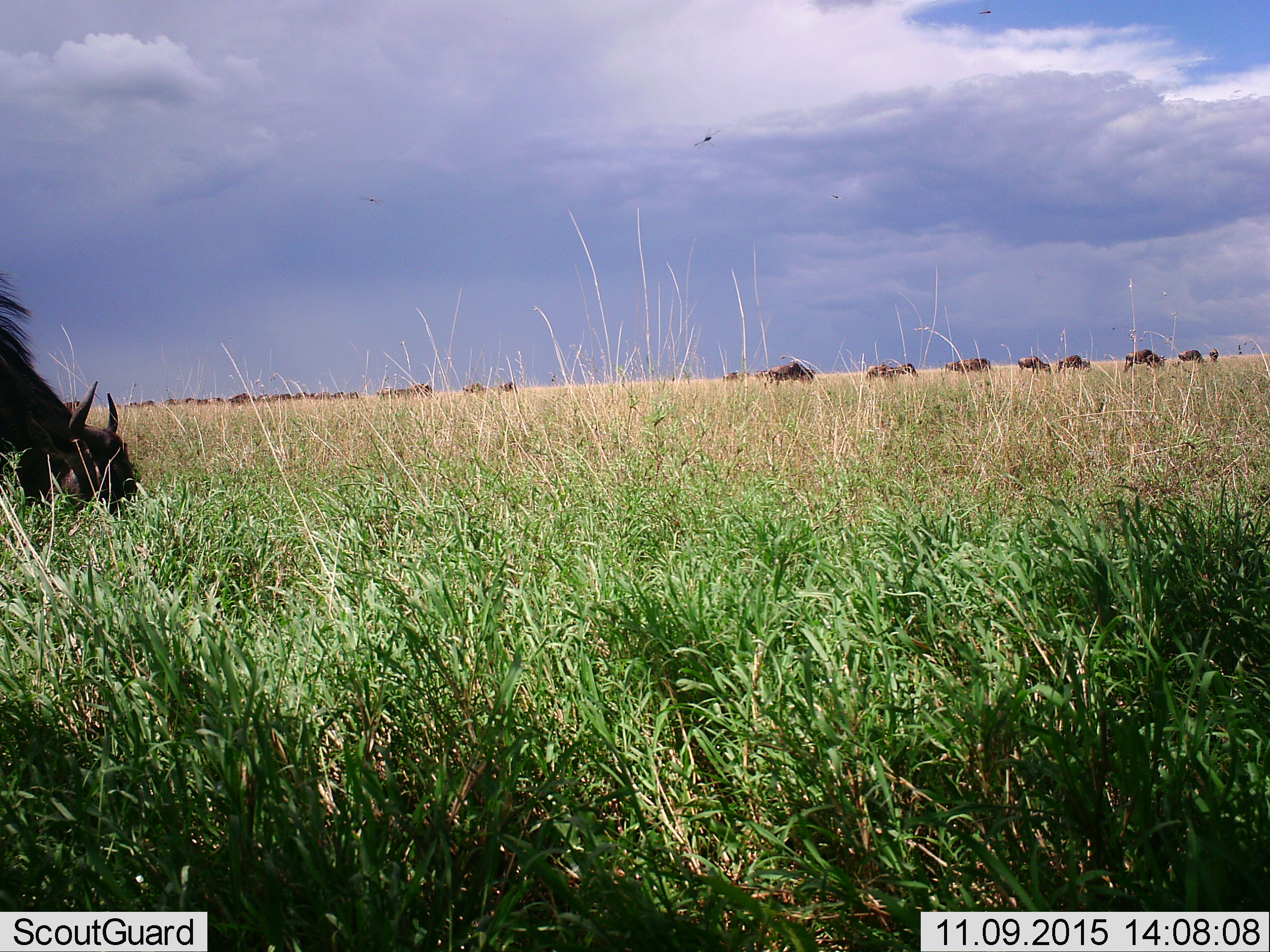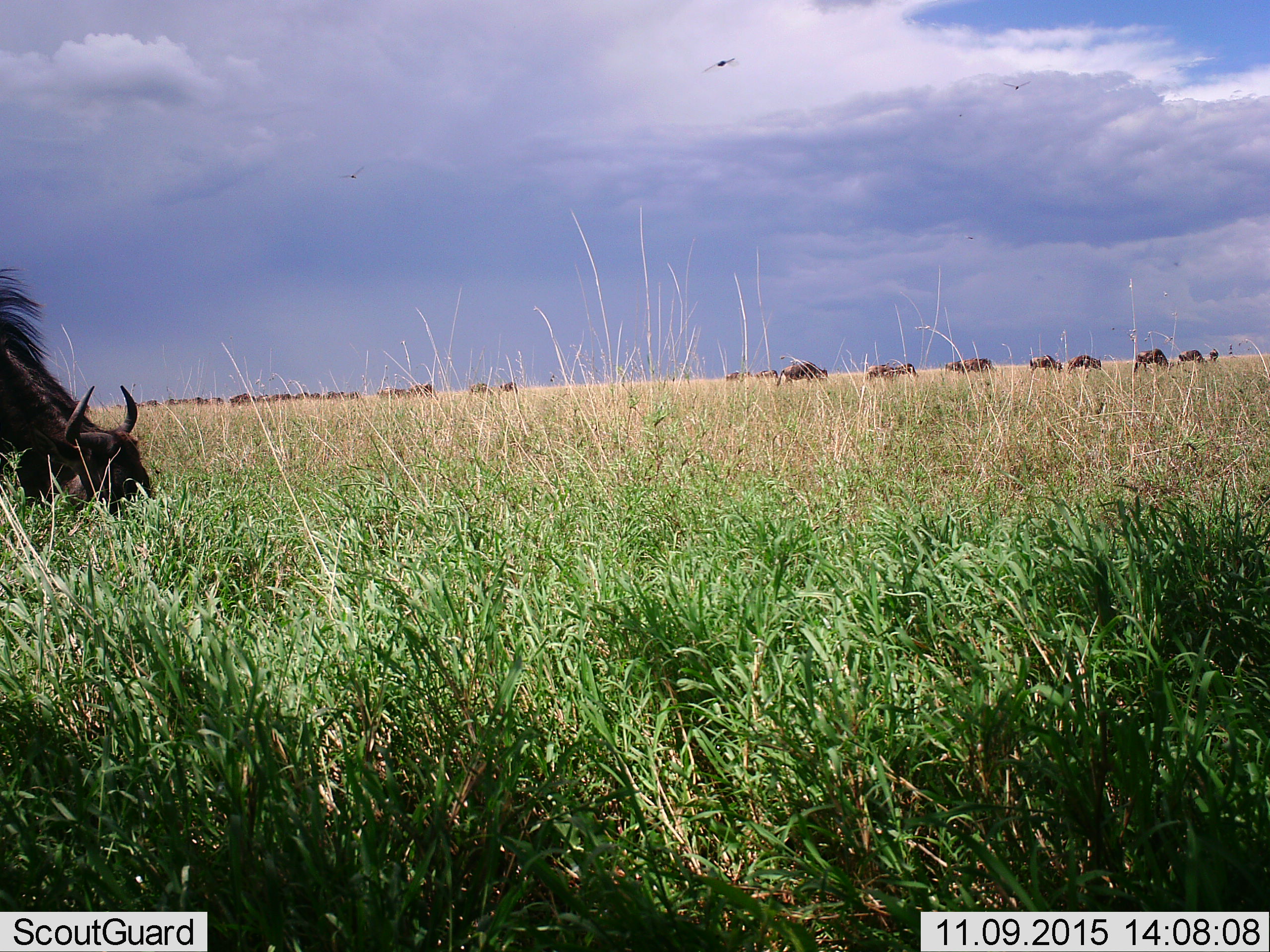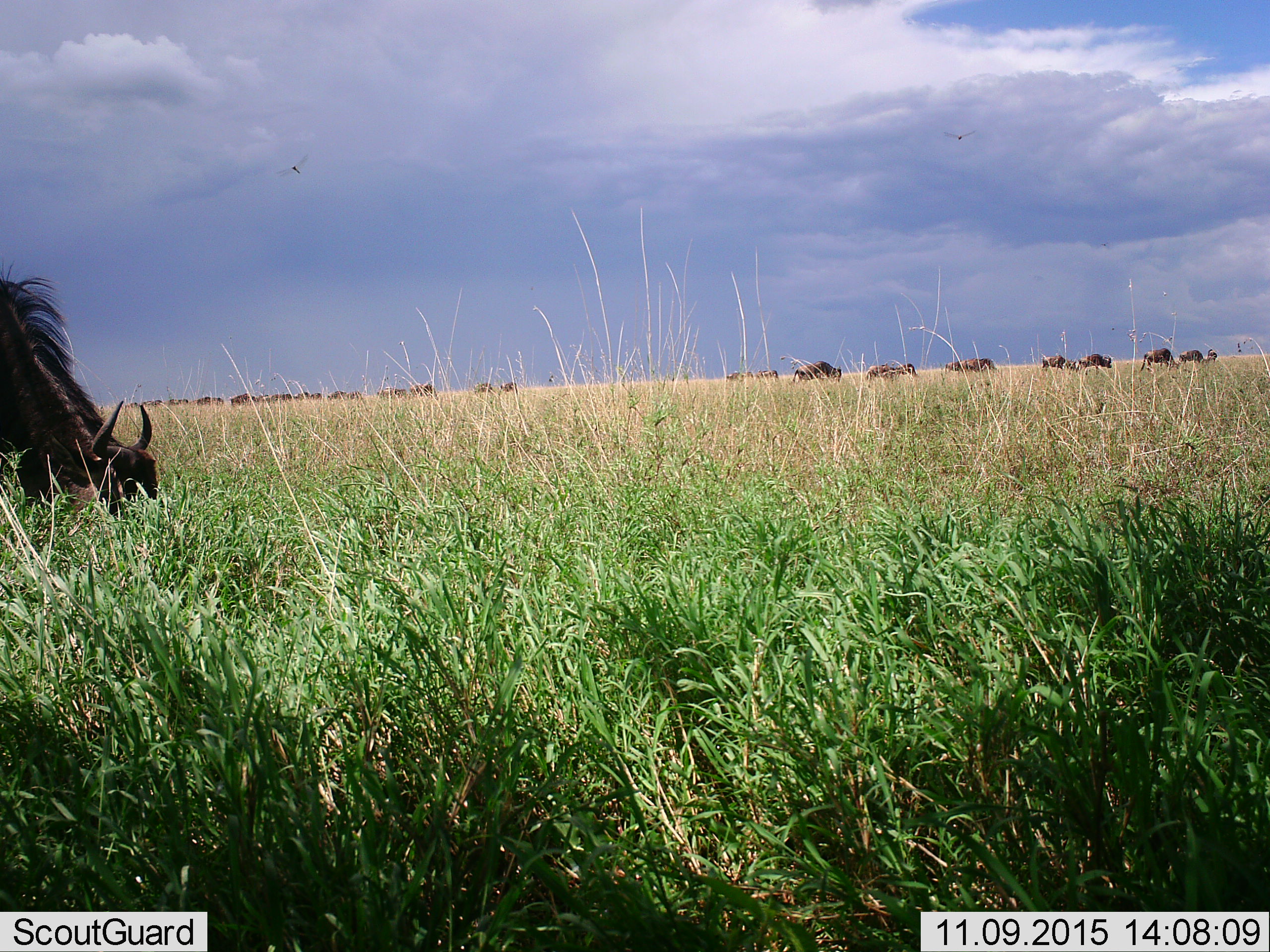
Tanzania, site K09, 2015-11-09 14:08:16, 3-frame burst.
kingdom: Animalia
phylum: Chordata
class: Mammalia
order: Artiodactyla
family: Bovidae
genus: Connochaetes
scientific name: Connochaetes taurinus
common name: blue wildebeest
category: wildebeest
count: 11-50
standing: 43%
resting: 0%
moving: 86%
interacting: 0%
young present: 0%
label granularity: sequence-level